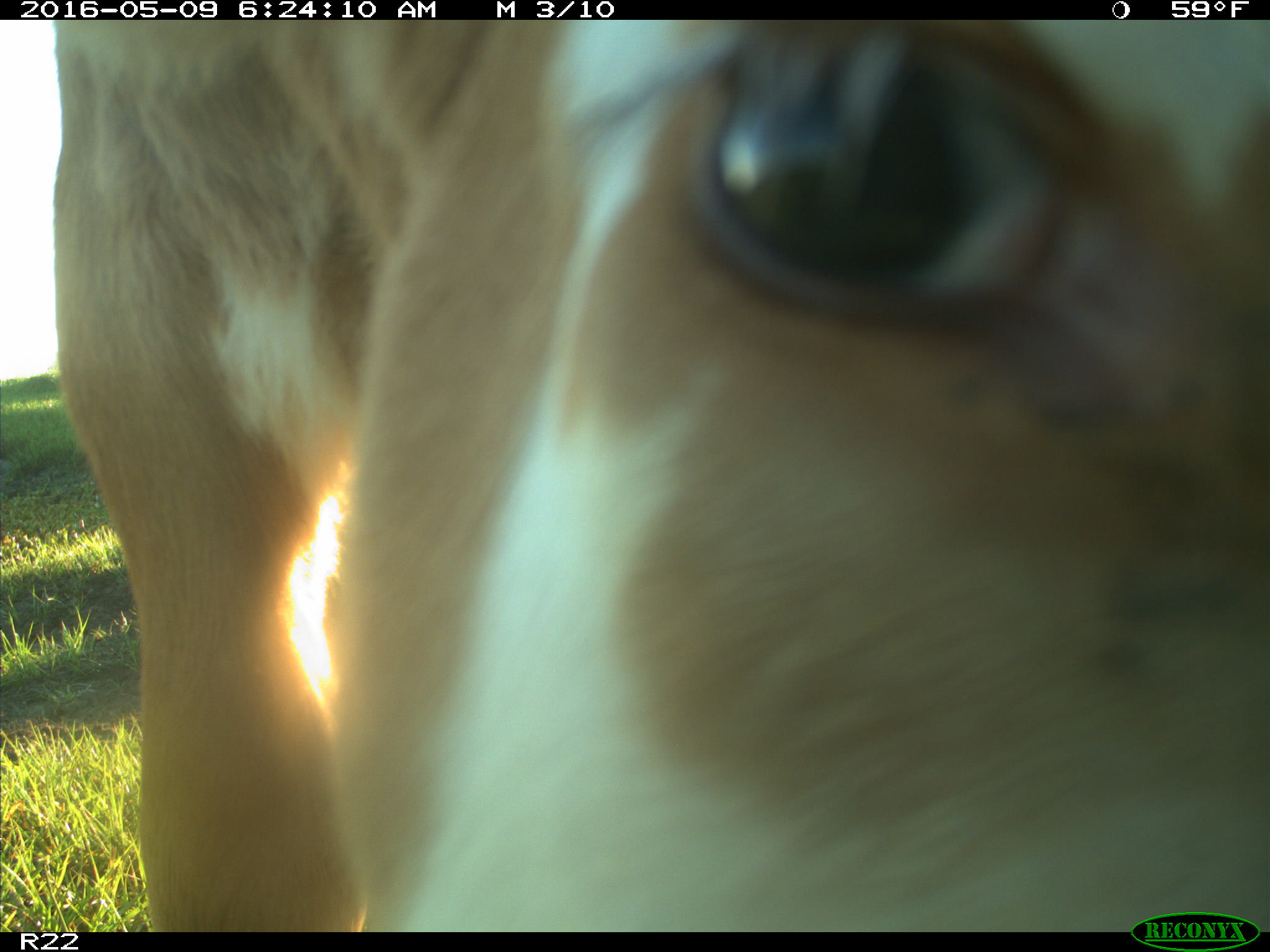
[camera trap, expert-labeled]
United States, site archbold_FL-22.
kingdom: Animalia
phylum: Chordata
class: Mammalia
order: Artiodactyla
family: Bovidae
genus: Bos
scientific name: Bos taurus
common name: domestic cow